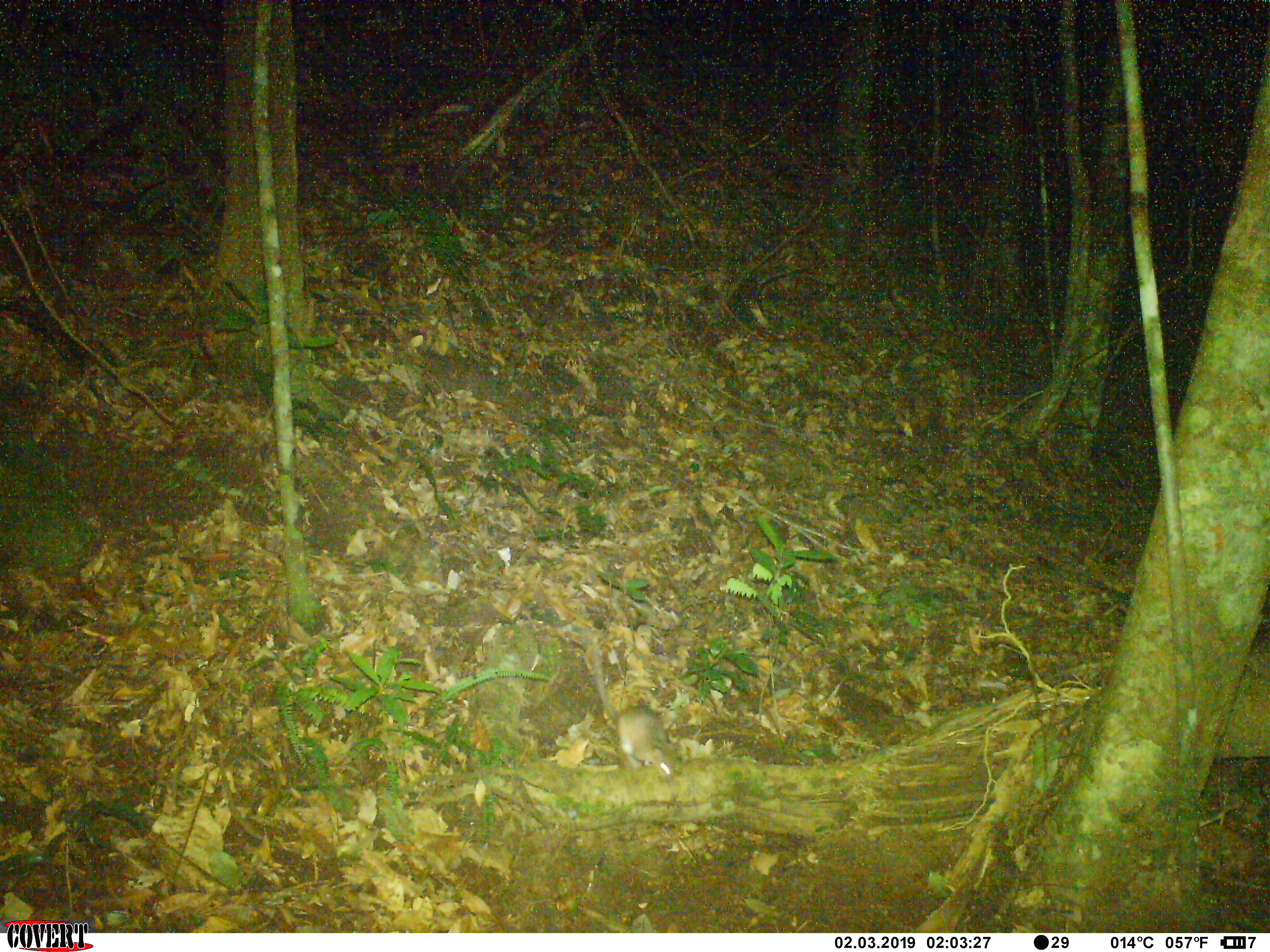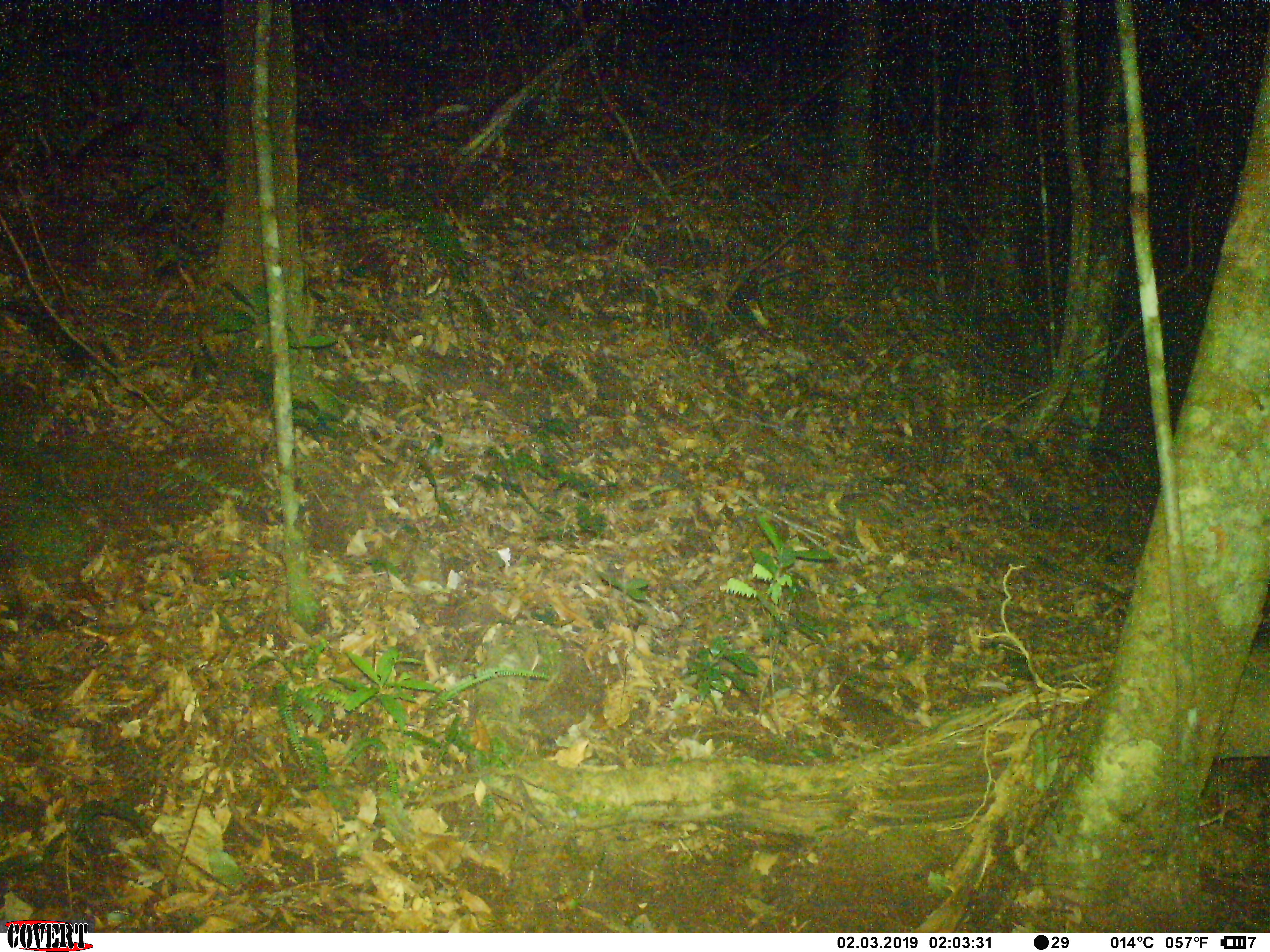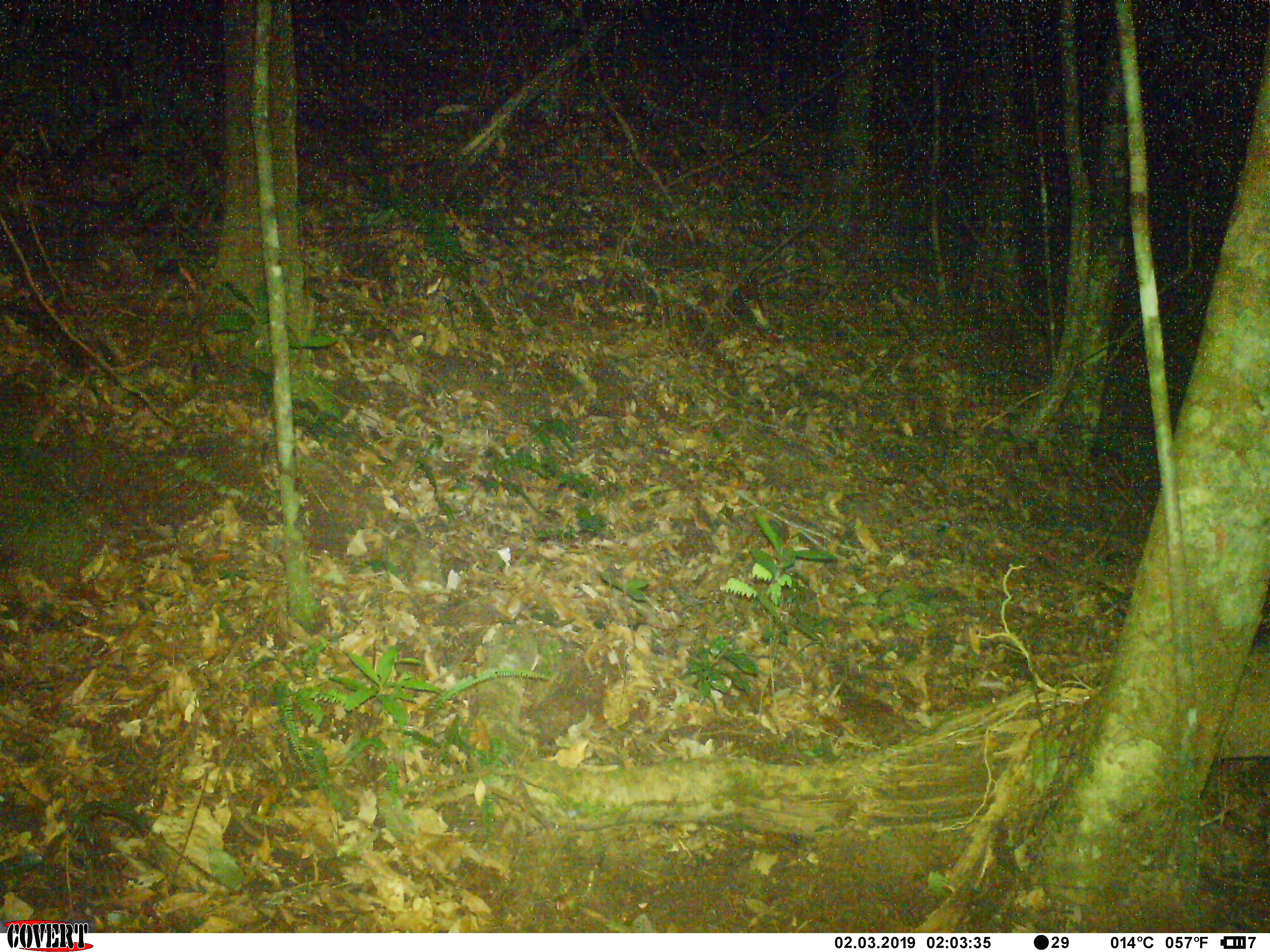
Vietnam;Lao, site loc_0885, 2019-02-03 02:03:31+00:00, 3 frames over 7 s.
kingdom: Animalia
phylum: Chordata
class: Mammalia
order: Rodentia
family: Muridae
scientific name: Muridae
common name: old-world mice and rats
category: unidentified murid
Unidentified murid (old-world mice and rats) (Muridae). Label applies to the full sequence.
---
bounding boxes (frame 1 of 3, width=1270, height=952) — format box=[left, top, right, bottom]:
unidentified murid: box=[583, 624, 679, 786]